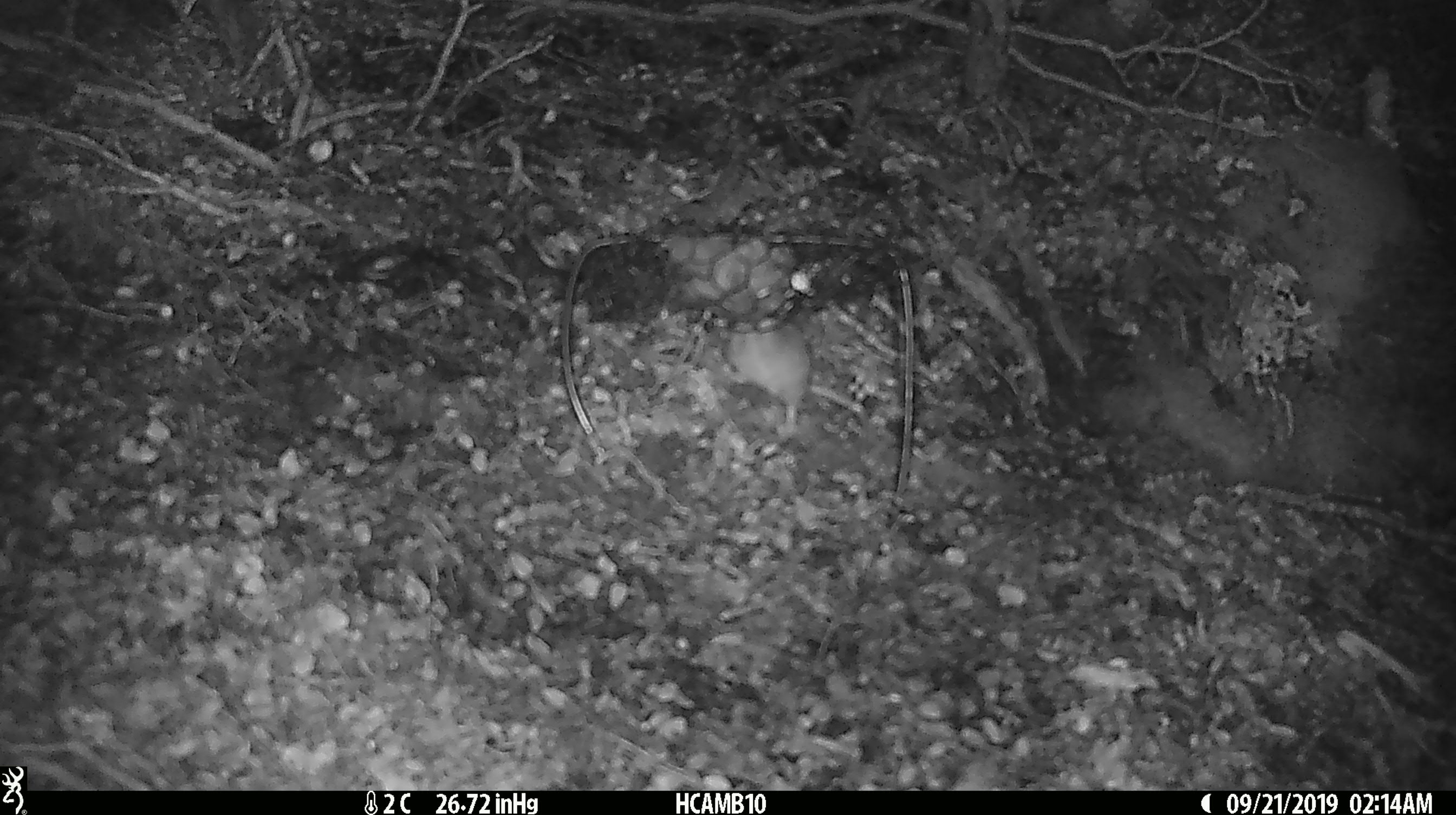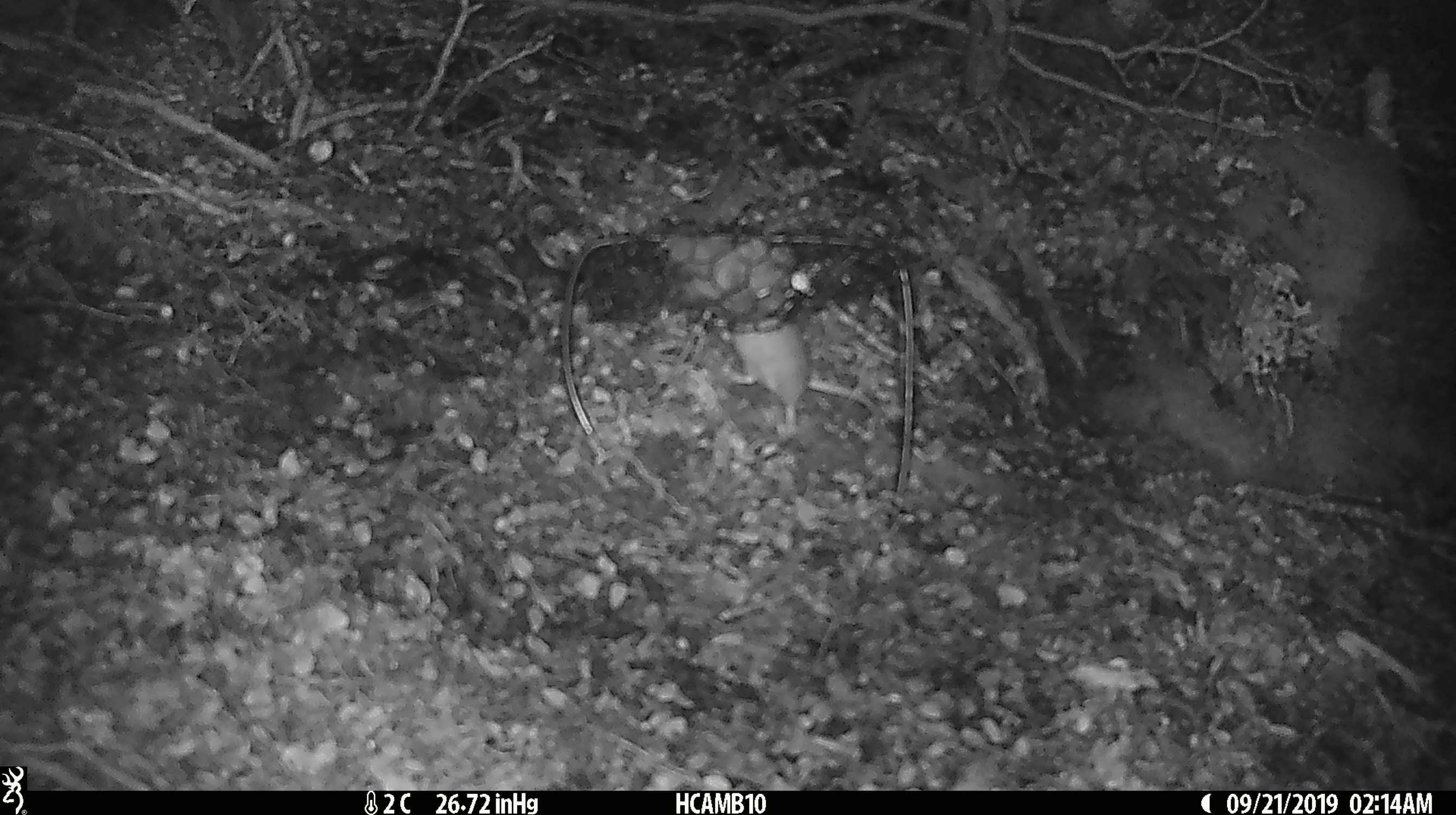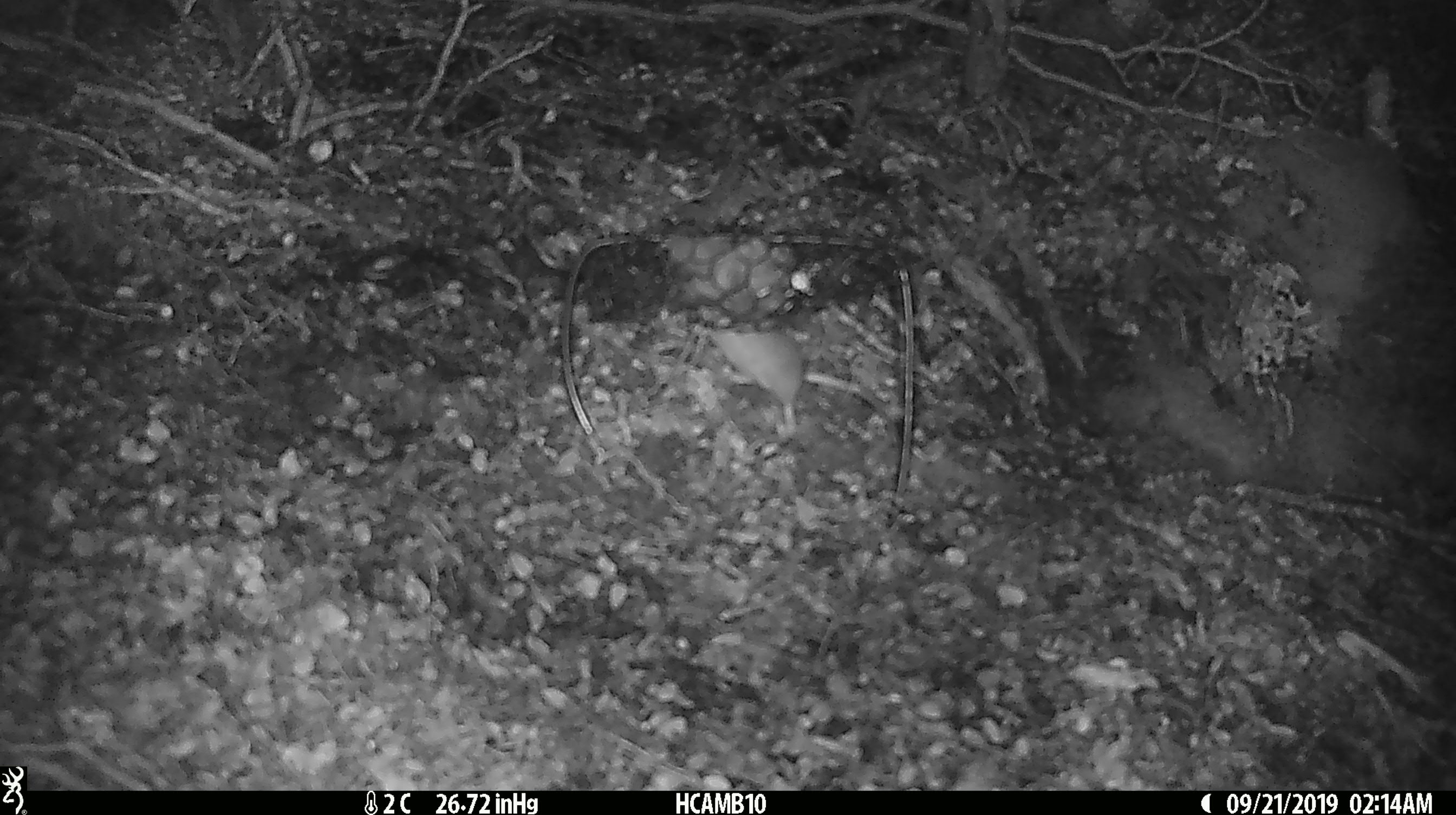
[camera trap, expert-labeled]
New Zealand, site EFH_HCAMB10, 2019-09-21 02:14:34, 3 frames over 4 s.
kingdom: Animalia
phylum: Chordata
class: Mammalia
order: Rodentia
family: Muridae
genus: Mus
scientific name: Mus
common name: mouse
Mouse (Mus).